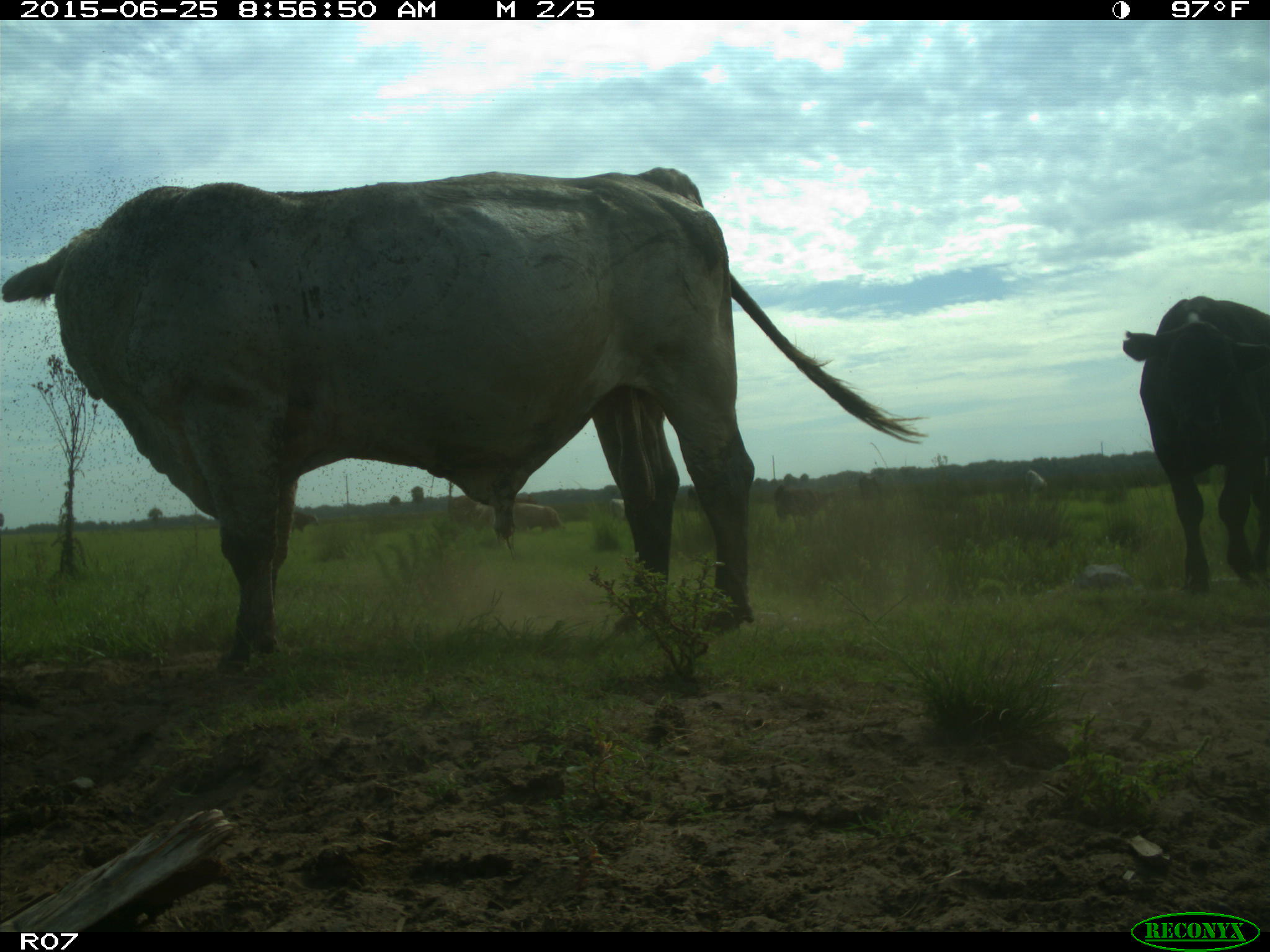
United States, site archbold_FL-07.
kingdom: Animalia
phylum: Chordata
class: Mammalia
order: Artiodactyla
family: Bovidae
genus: Bos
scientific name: Bos taurus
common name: domestic cow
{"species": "Bos taurus (domestic cow)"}